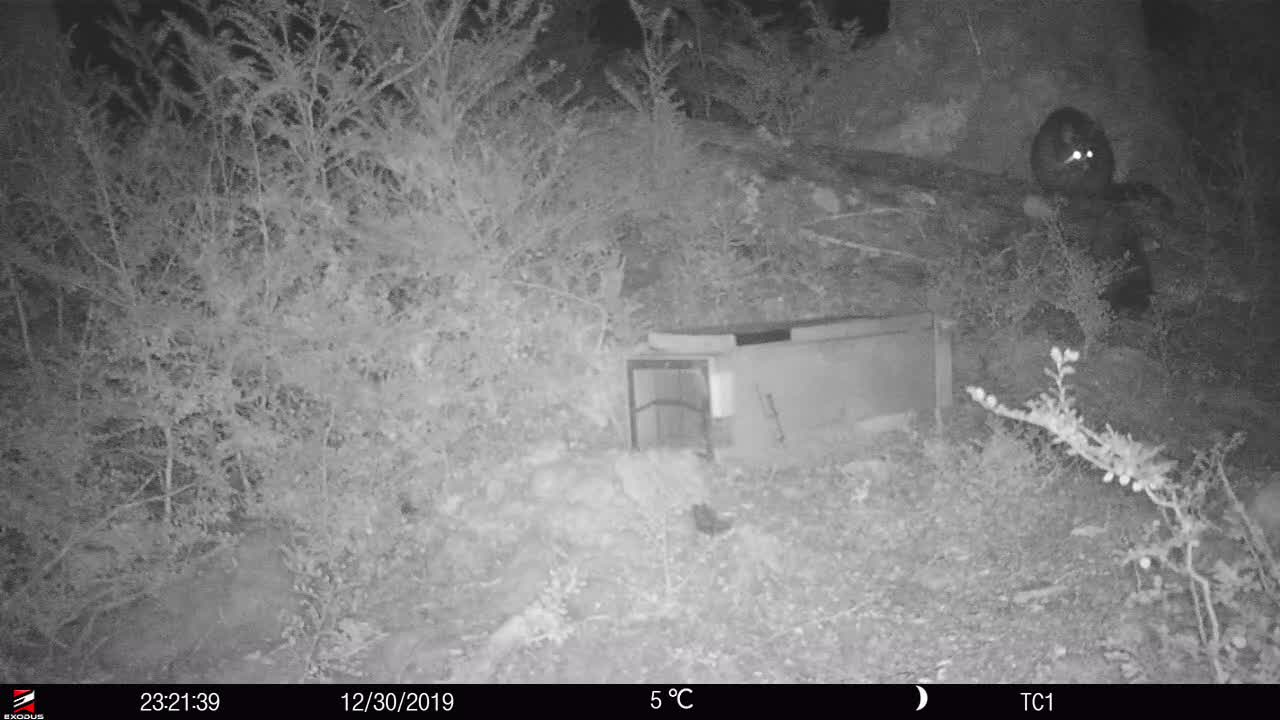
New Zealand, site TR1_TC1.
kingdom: Animalia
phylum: Chordata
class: Mammalia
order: Diprotodontia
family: Phalangeridae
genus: Trichosurus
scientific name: Trichosurus vulpecula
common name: common brushtail possum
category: possum